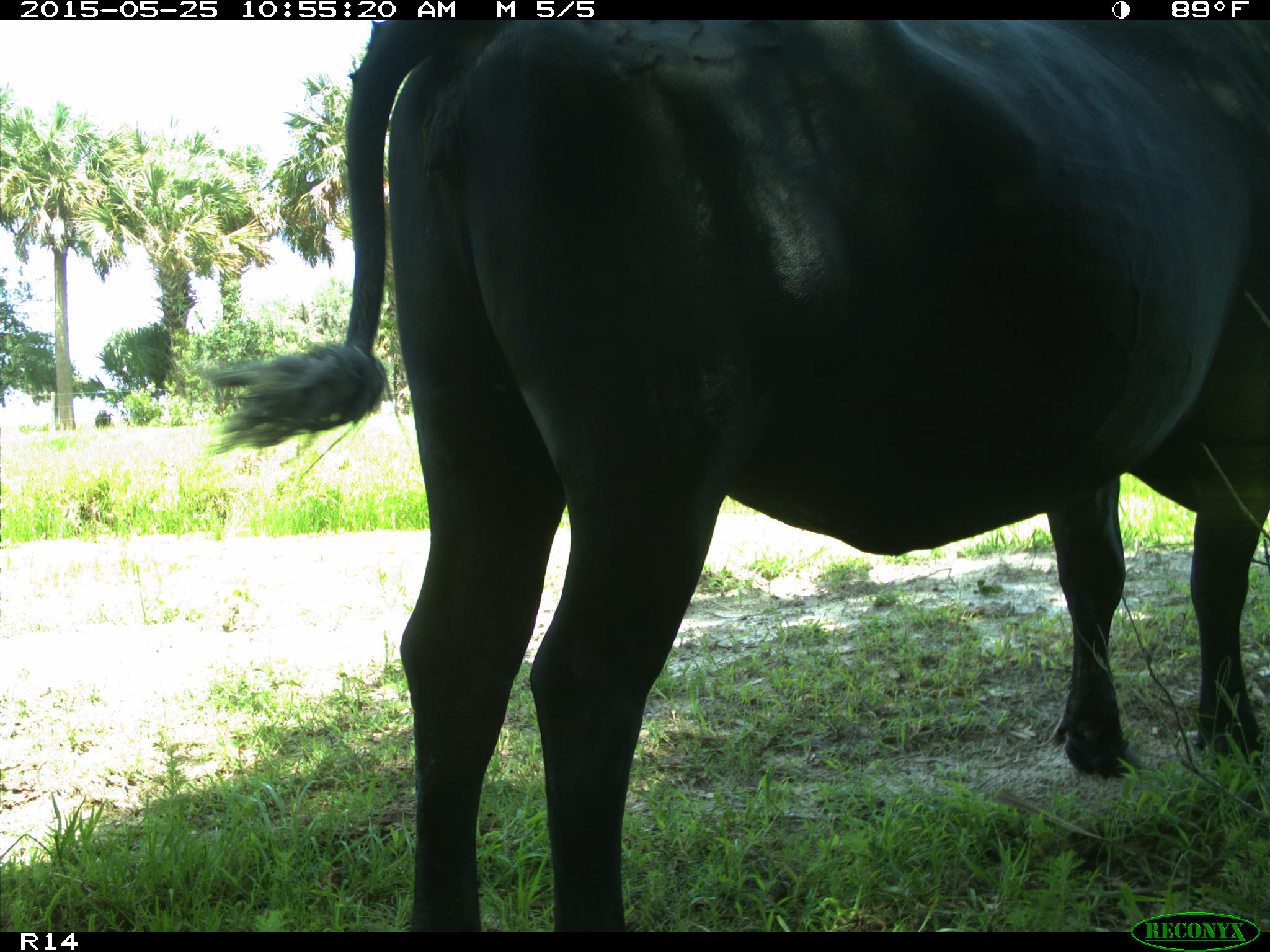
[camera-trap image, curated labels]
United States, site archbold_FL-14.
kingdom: Animalia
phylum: Chordata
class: Mammalia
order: Artiodactyla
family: Bovidae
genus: Bos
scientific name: Bos taurus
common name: domestic cow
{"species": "Bos taurus (domestic cow)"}